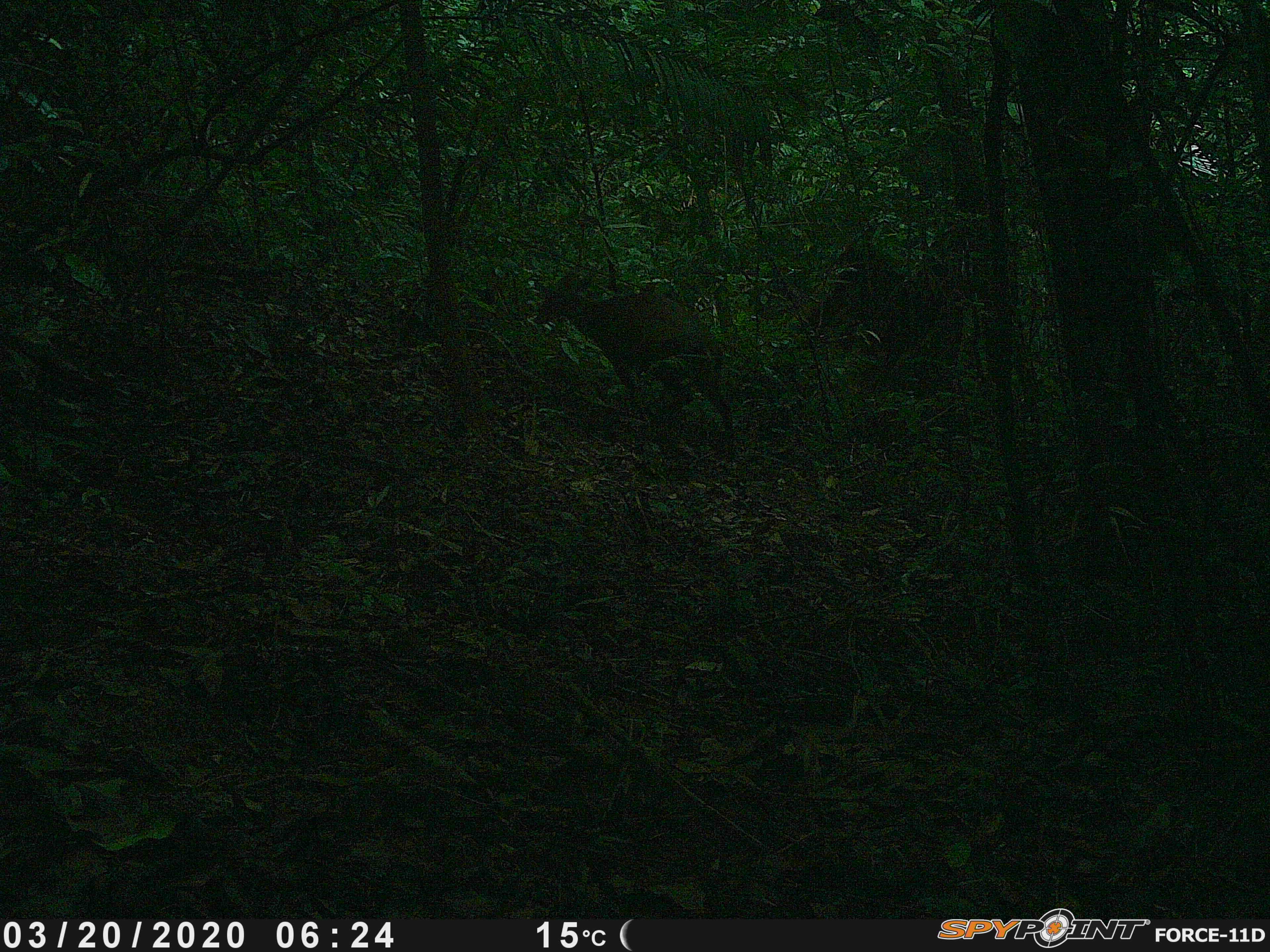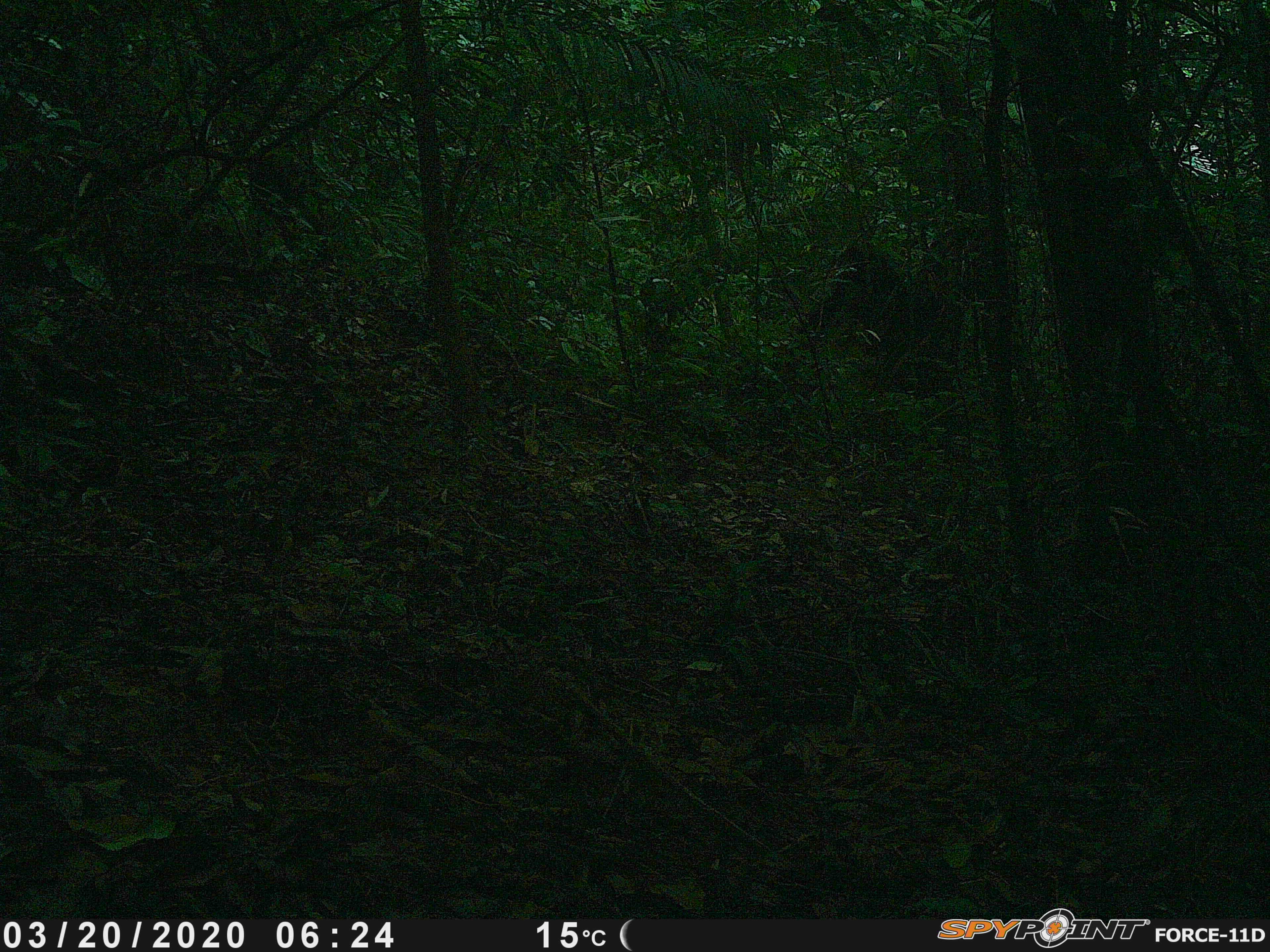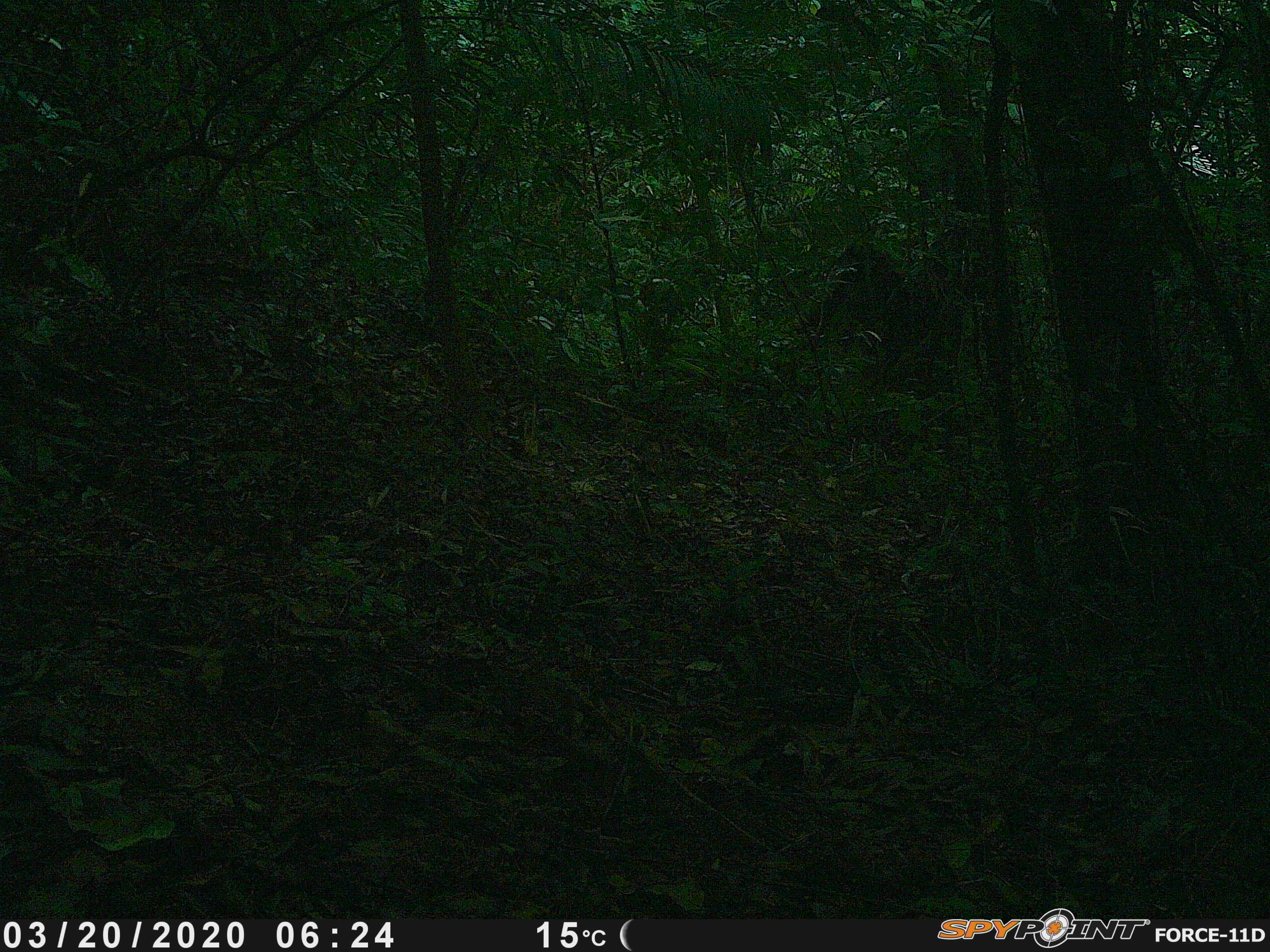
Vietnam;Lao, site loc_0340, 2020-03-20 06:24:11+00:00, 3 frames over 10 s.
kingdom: Animalia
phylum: Chordata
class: Mammalia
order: Artiodactyla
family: Cervidae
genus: Muntiacus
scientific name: Muntiacus rooseveltorum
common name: roosevelt's muntjac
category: roosevelts muntjac group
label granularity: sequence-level